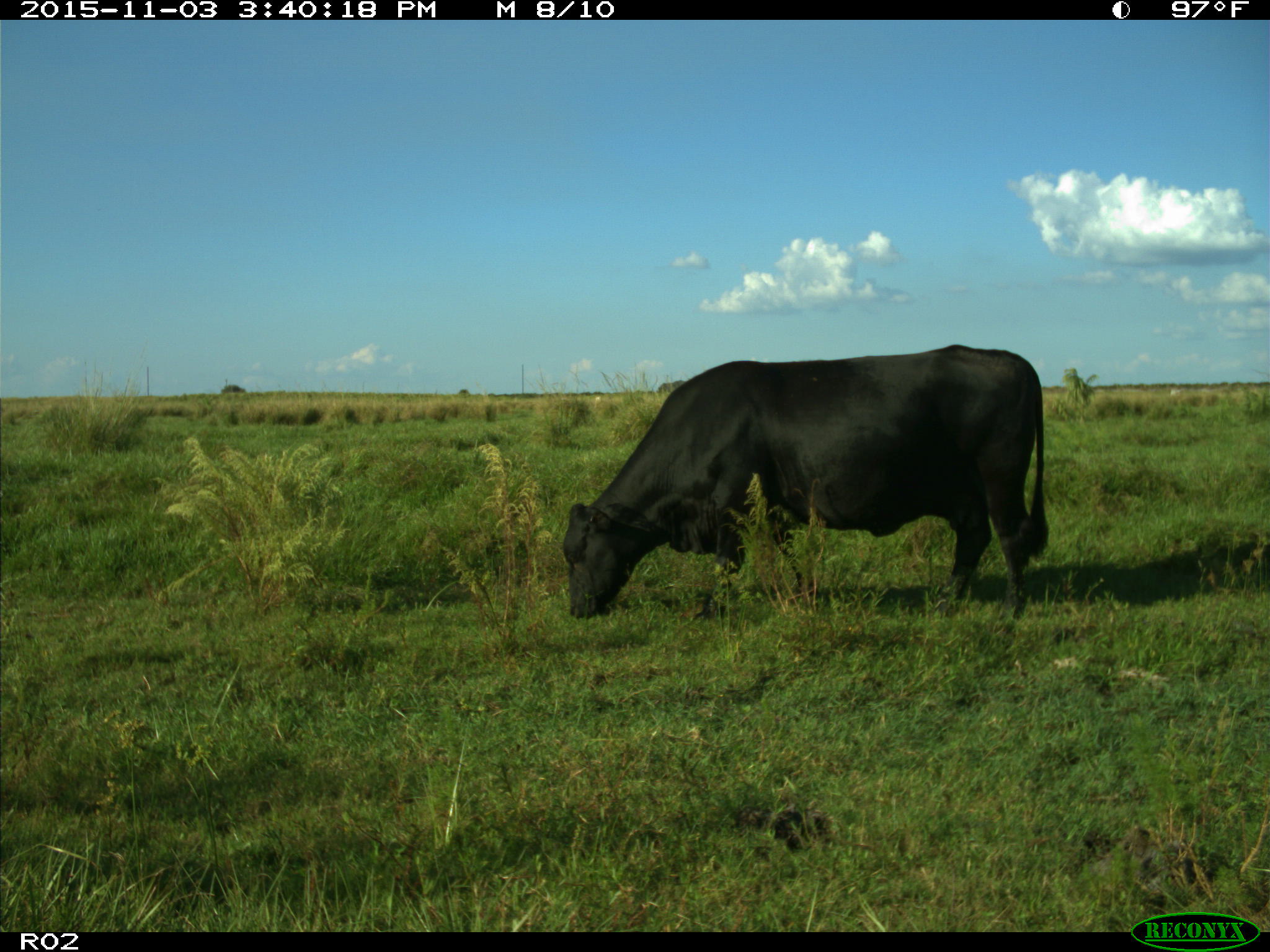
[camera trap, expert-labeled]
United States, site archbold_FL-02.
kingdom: Animalia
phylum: Chordata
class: Mammalia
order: Artiodactyla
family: Bovidae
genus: Bos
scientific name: Bos taurus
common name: domestic cow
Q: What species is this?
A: Bos taurus (domestic cow).